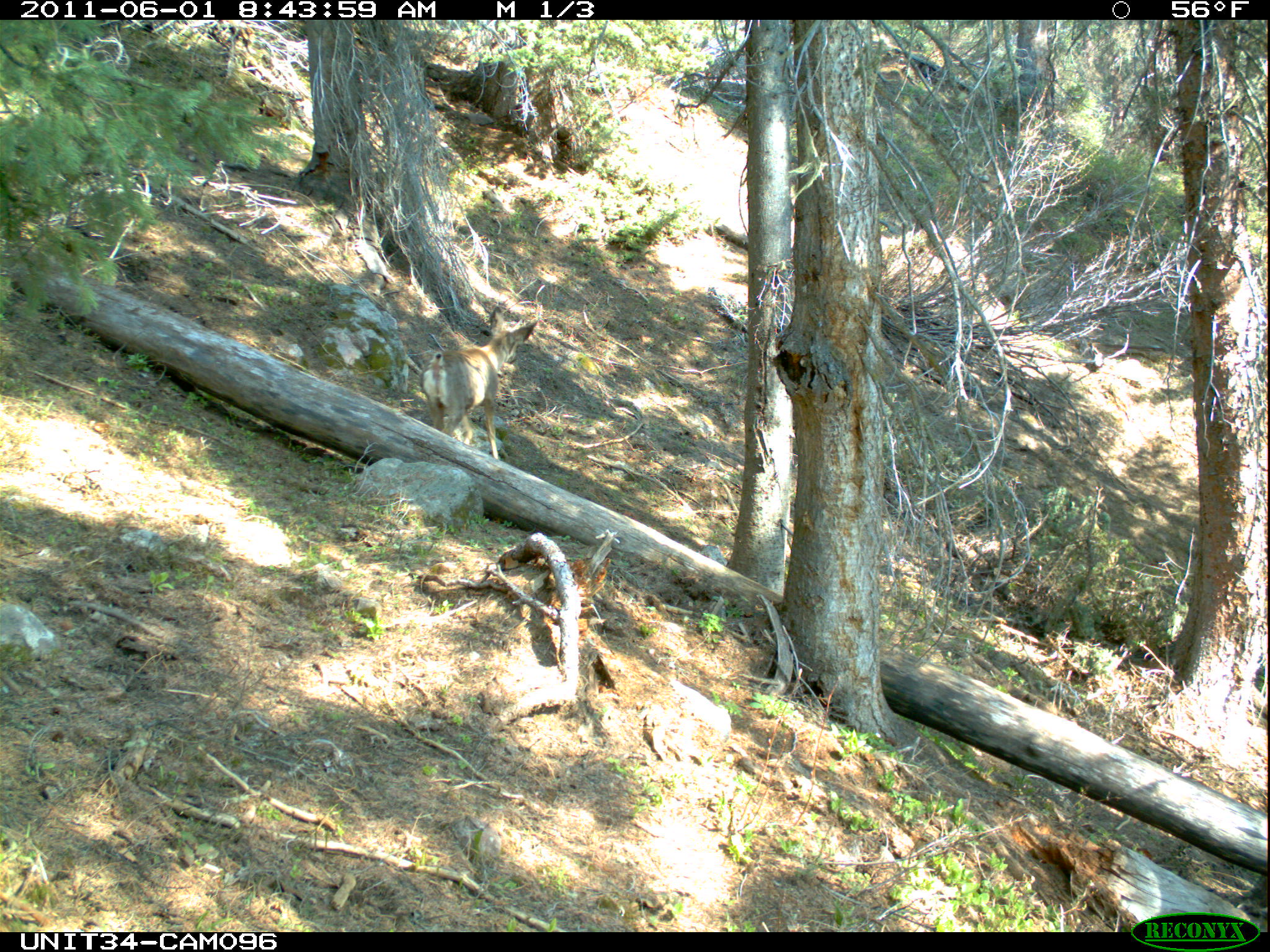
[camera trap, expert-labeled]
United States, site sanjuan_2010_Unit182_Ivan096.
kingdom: Animalia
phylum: Chordata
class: Mammalia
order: Artiodactyla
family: Cervidae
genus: Odocoileus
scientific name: Odocoileus hemionus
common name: mule deer